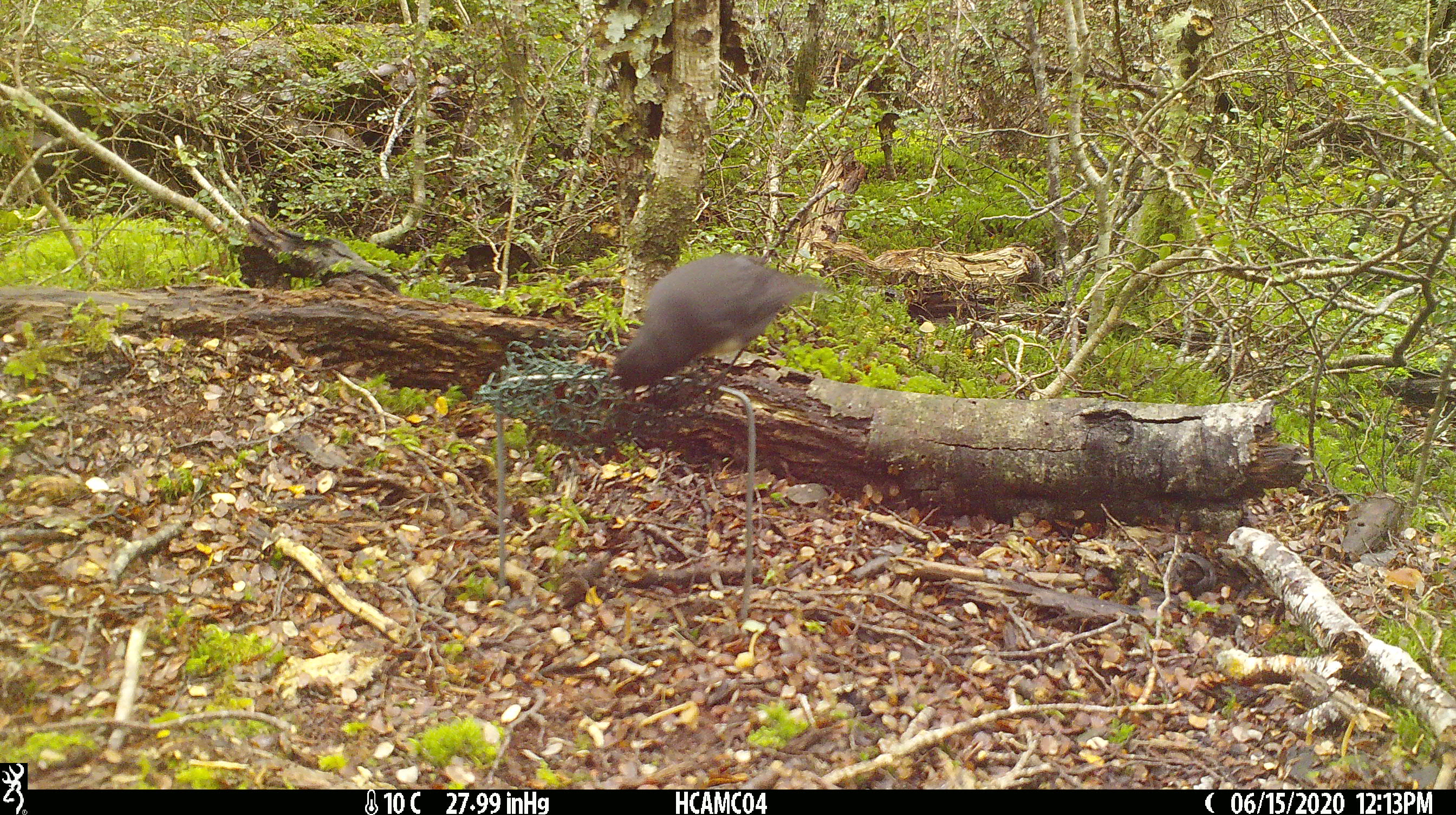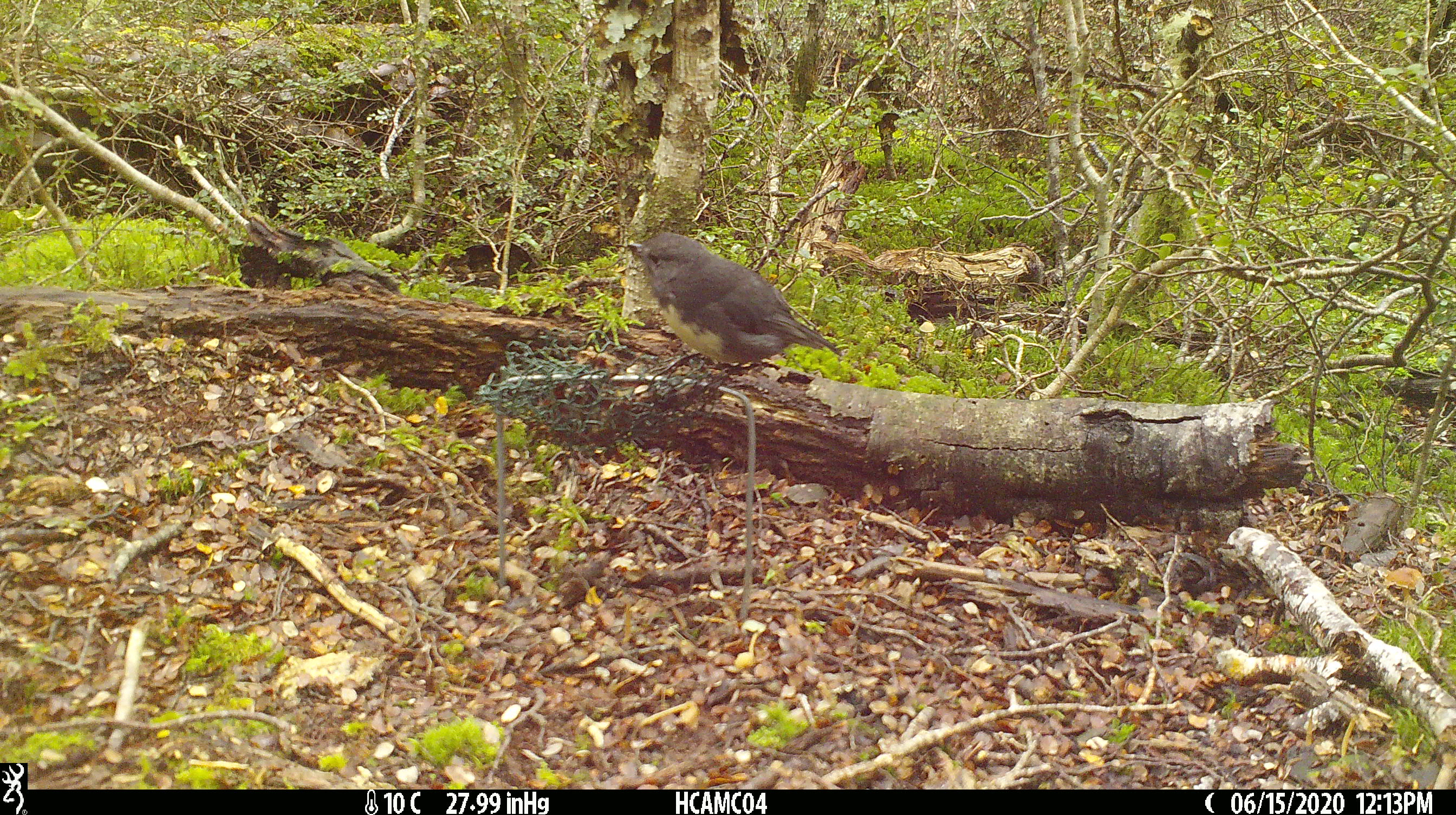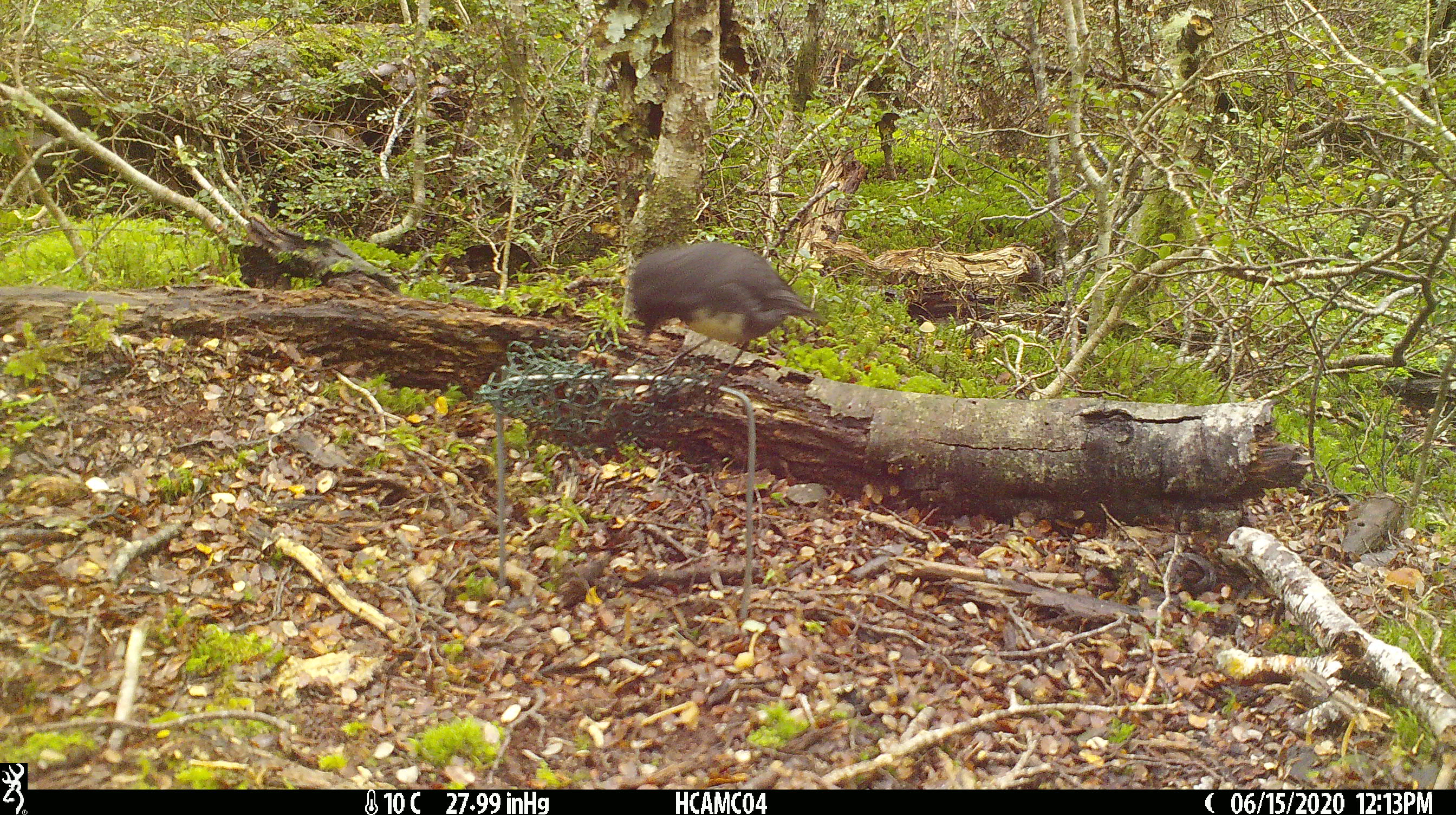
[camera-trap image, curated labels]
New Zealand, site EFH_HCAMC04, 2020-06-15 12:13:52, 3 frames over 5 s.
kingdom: Animalia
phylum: Chordata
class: Aves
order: Passeriformes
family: Petroicidae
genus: Petroica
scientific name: Petroica australis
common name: new zealand robin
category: robin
Robin (new zealand robin) (Petroica australis).